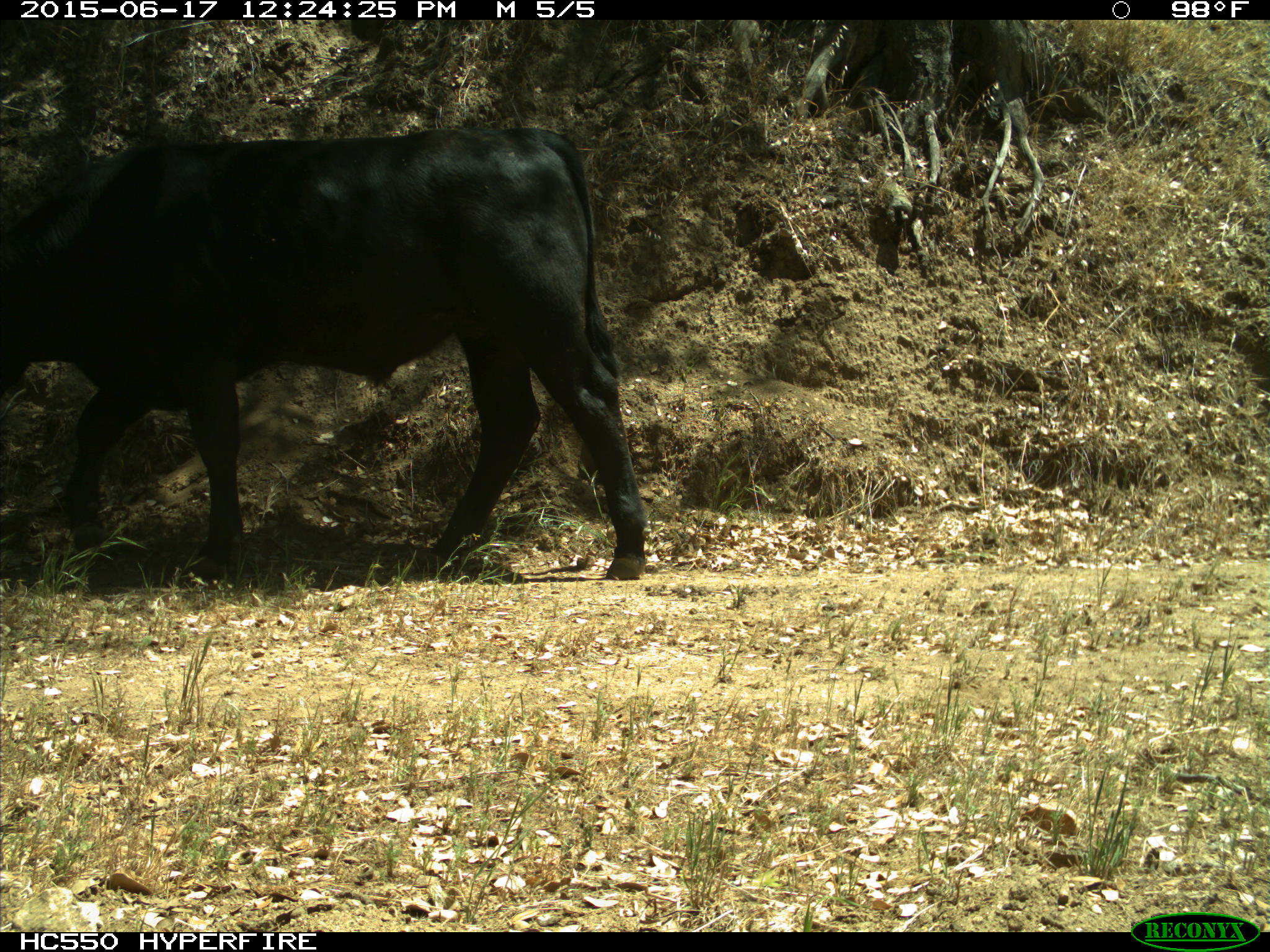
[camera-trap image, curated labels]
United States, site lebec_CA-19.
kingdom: Animalia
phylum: Chordata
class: Mammalia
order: Artiodactyla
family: Bovidae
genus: Bos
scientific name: Bos taurus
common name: domestic cow